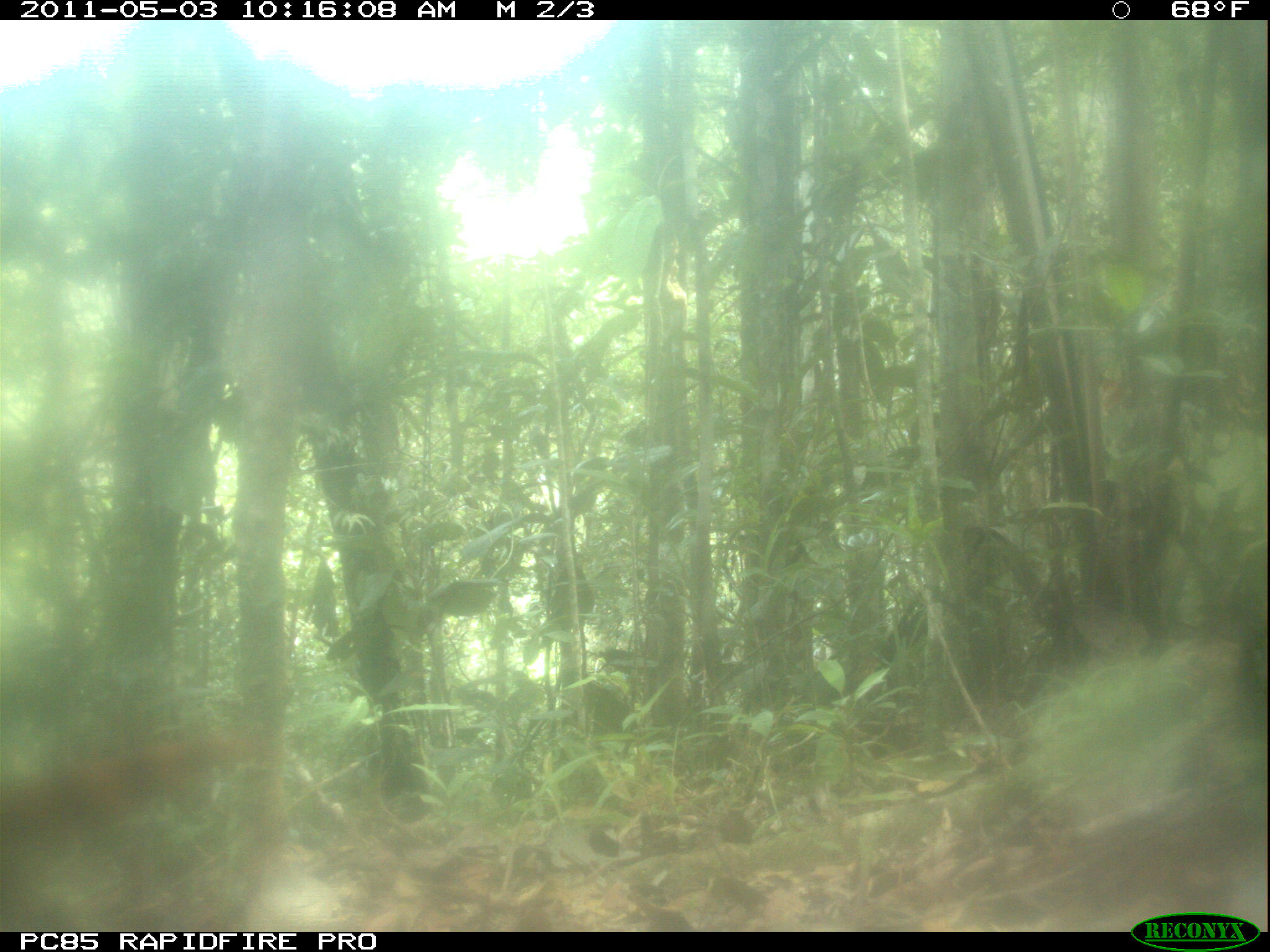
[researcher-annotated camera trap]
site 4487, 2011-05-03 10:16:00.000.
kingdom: Animalia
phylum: Chordata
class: Mammalia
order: Carnivora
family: Eupleridae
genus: Galidia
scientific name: Galidia elegans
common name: ring-tailed vontsira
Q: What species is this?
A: Galidia elegans (ring-tailed vontsira).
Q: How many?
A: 1.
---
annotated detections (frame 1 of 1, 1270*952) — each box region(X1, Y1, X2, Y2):
galidia elegans: region(0, 729, 265, 864)